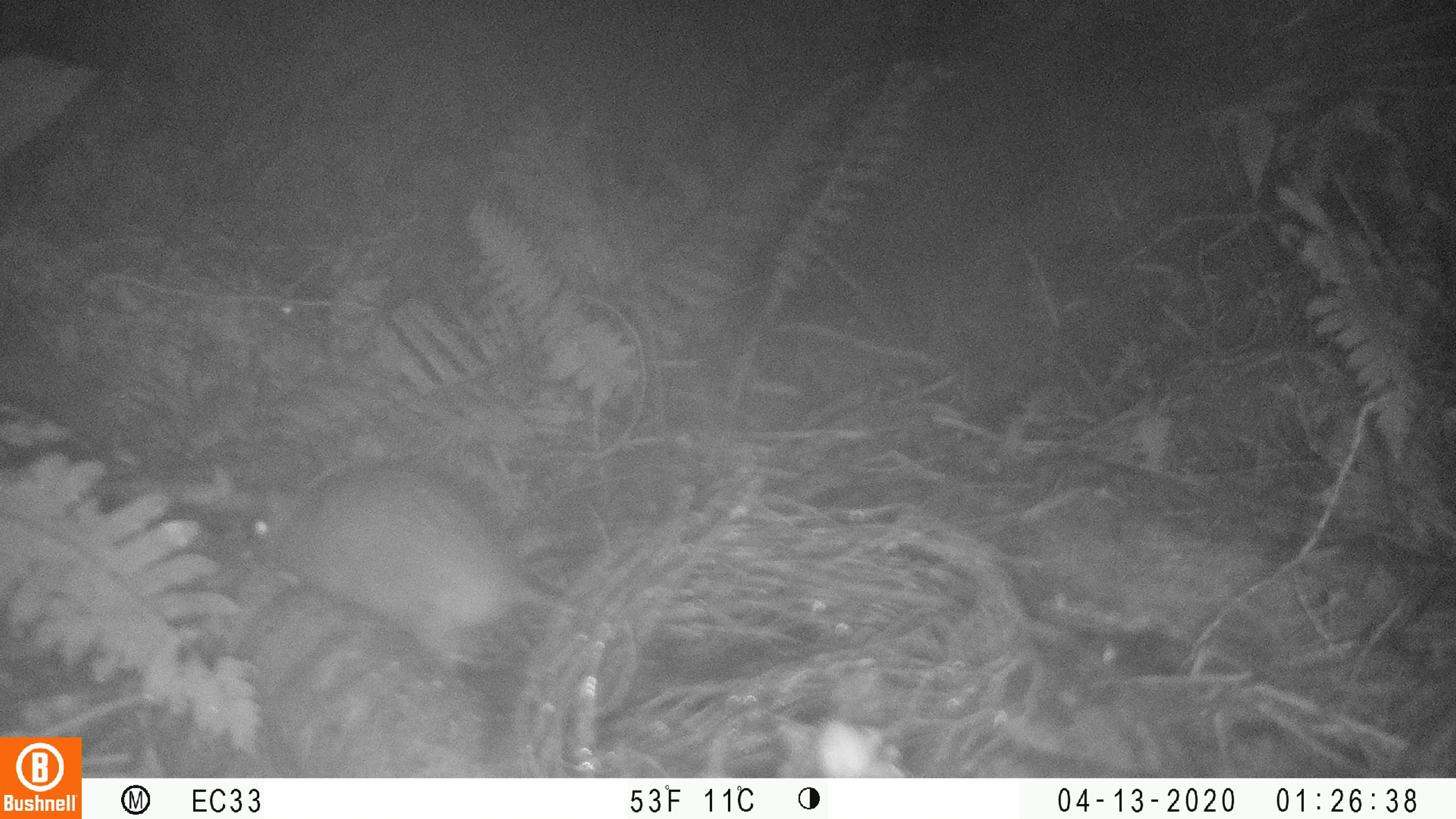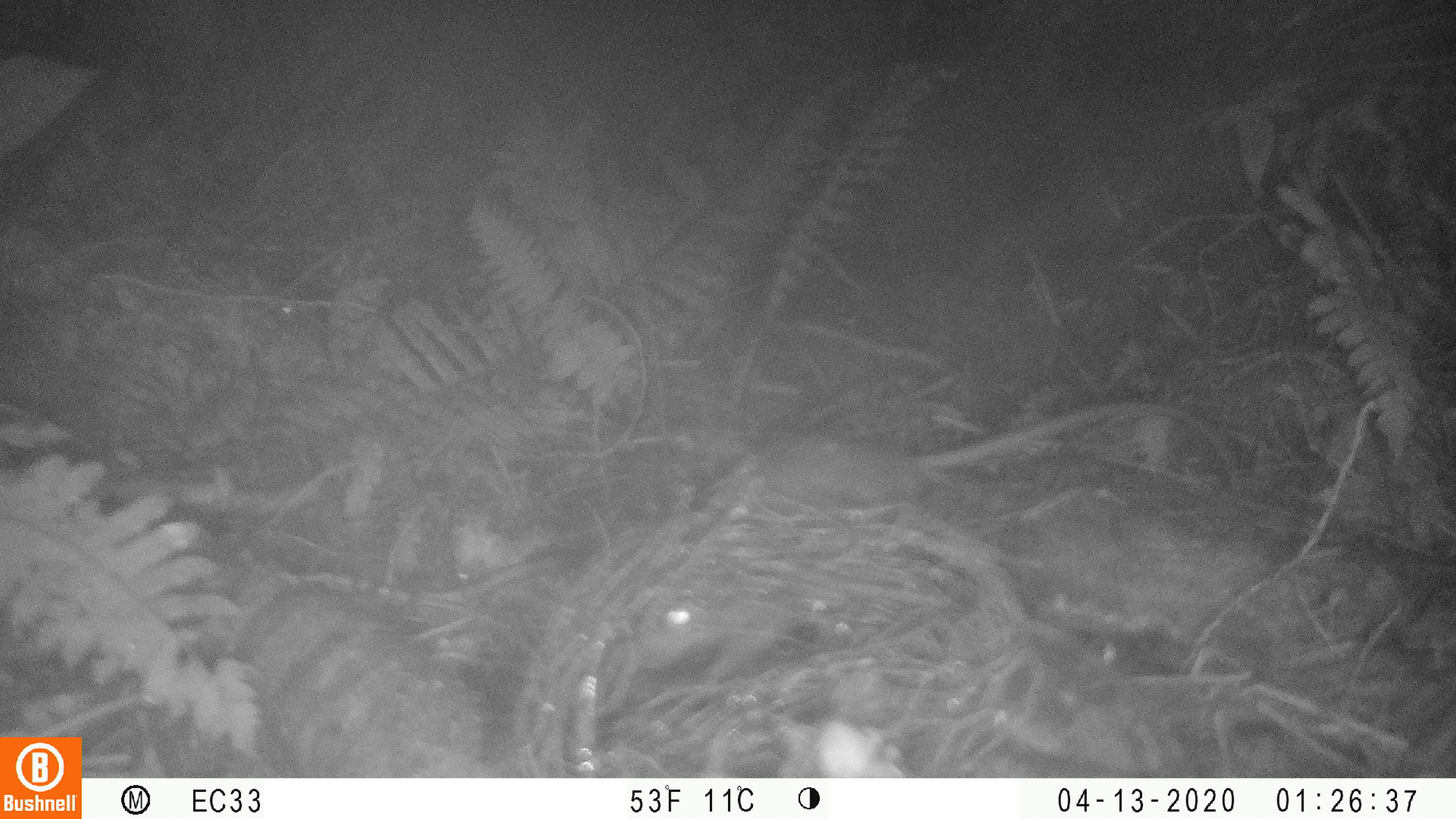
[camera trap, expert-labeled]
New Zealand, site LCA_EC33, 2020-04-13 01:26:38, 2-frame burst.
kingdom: Animalia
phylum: Chordata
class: Mammalia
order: Rodentia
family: Muridae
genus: Rattus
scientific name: Rattus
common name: rat